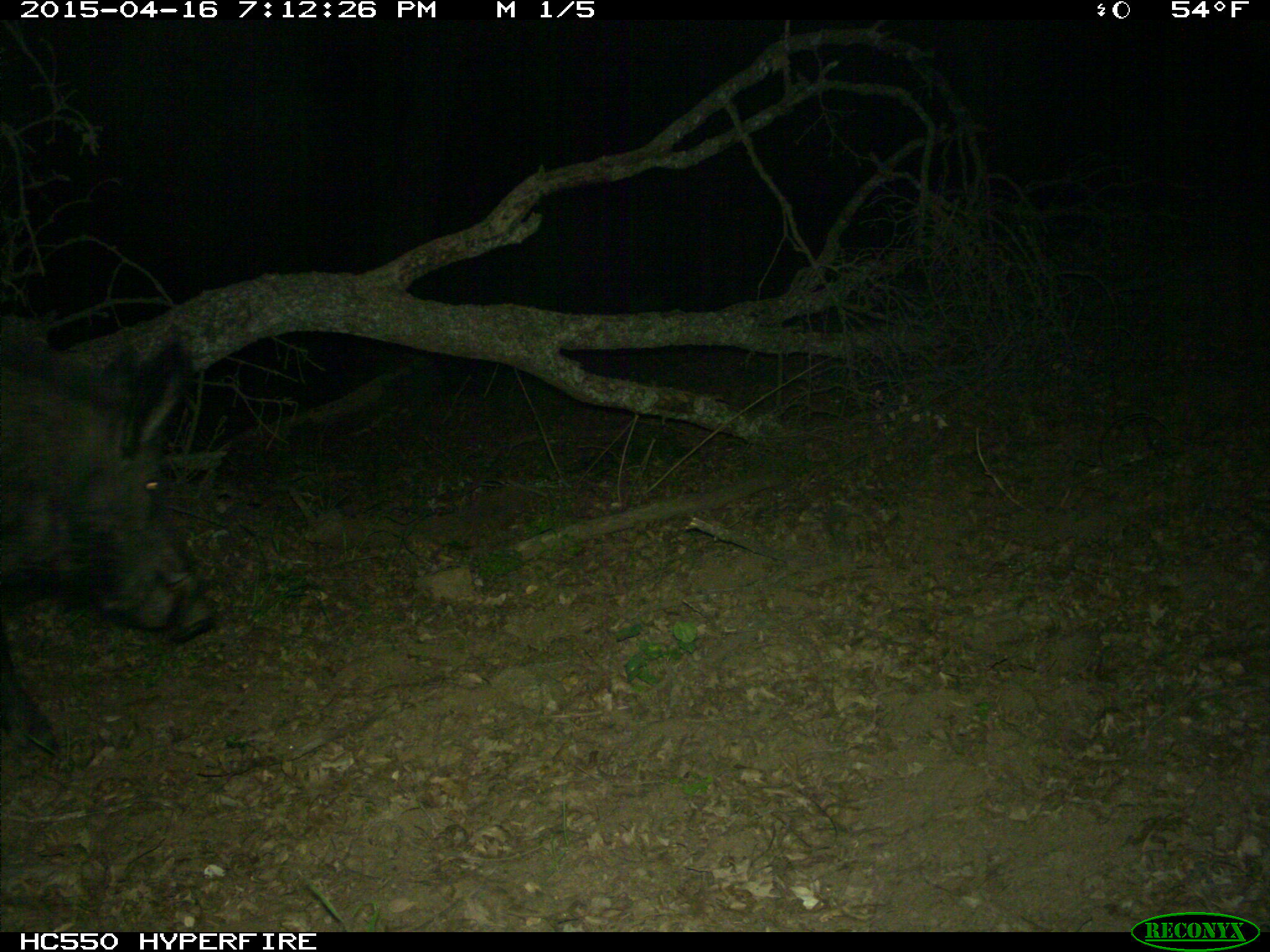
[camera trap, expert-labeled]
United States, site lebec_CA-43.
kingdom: Animalia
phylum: Chordata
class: Mammalia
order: Artiodactyla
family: Suidae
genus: Sus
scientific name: Sus scrofa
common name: wild boar